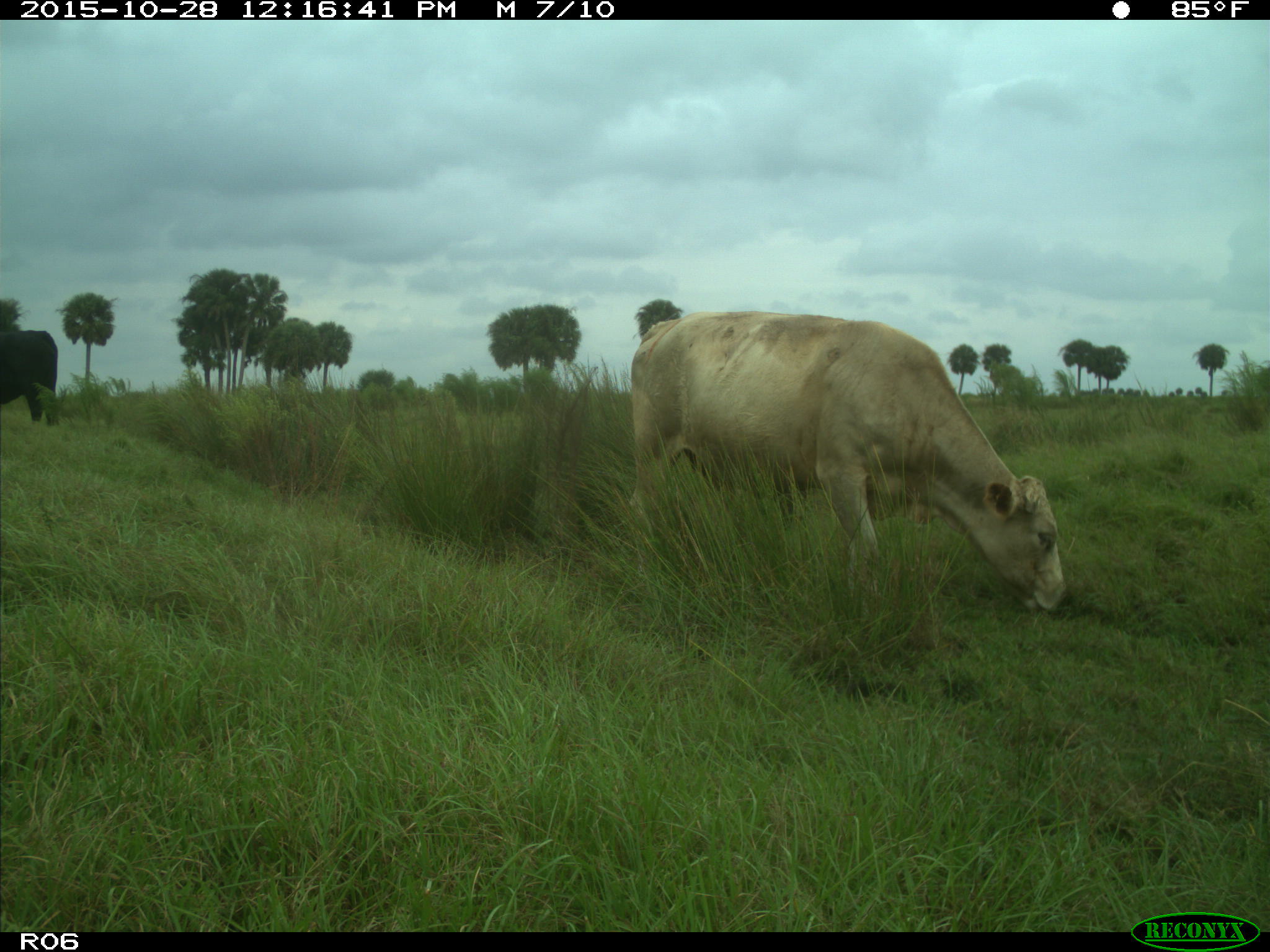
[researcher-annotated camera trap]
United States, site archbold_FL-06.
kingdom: Animalia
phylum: Chordata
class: Mammalia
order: Artiodactyla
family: Bovidae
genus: Bos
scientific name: Bos taurus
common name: domestic cow